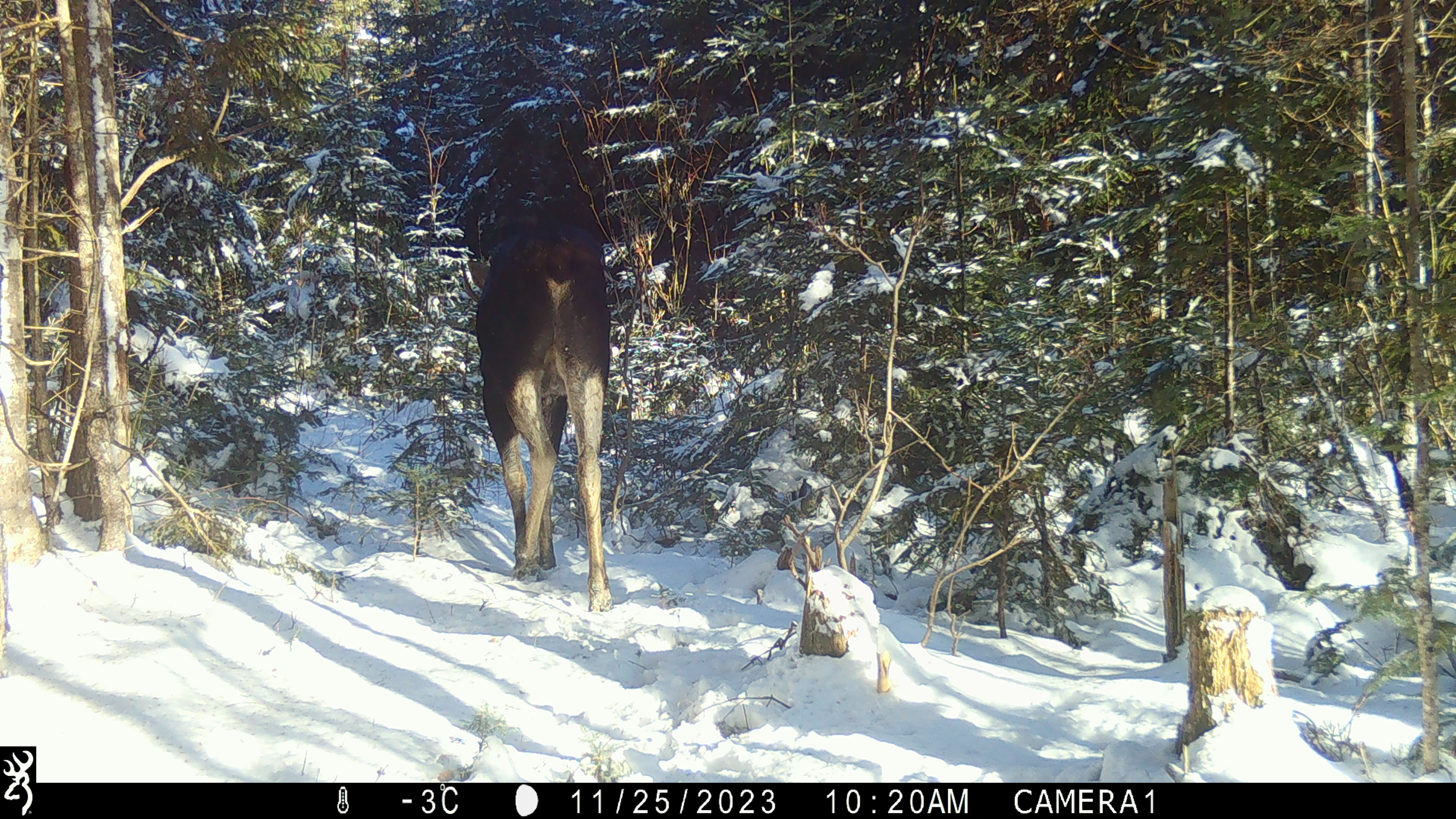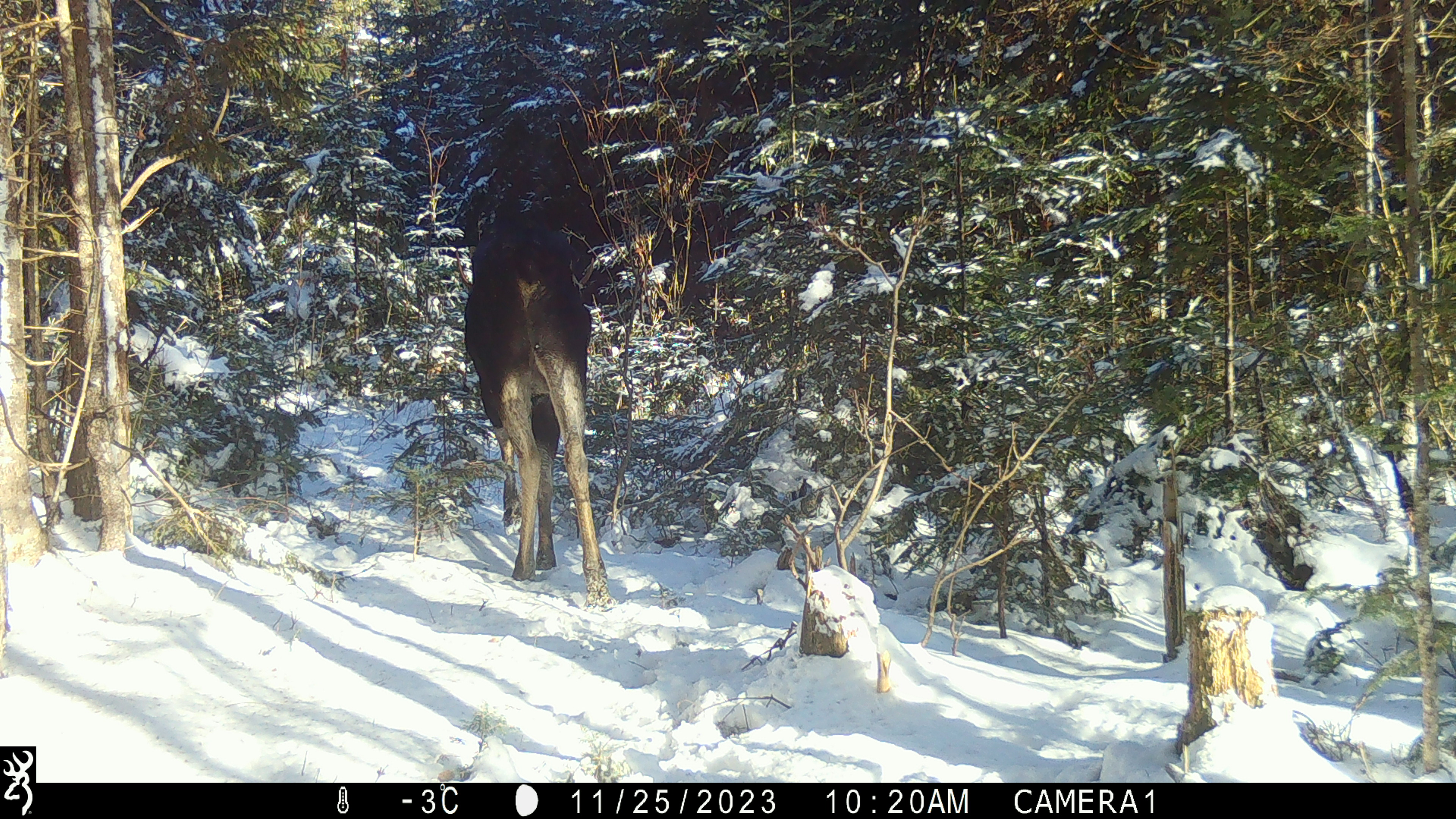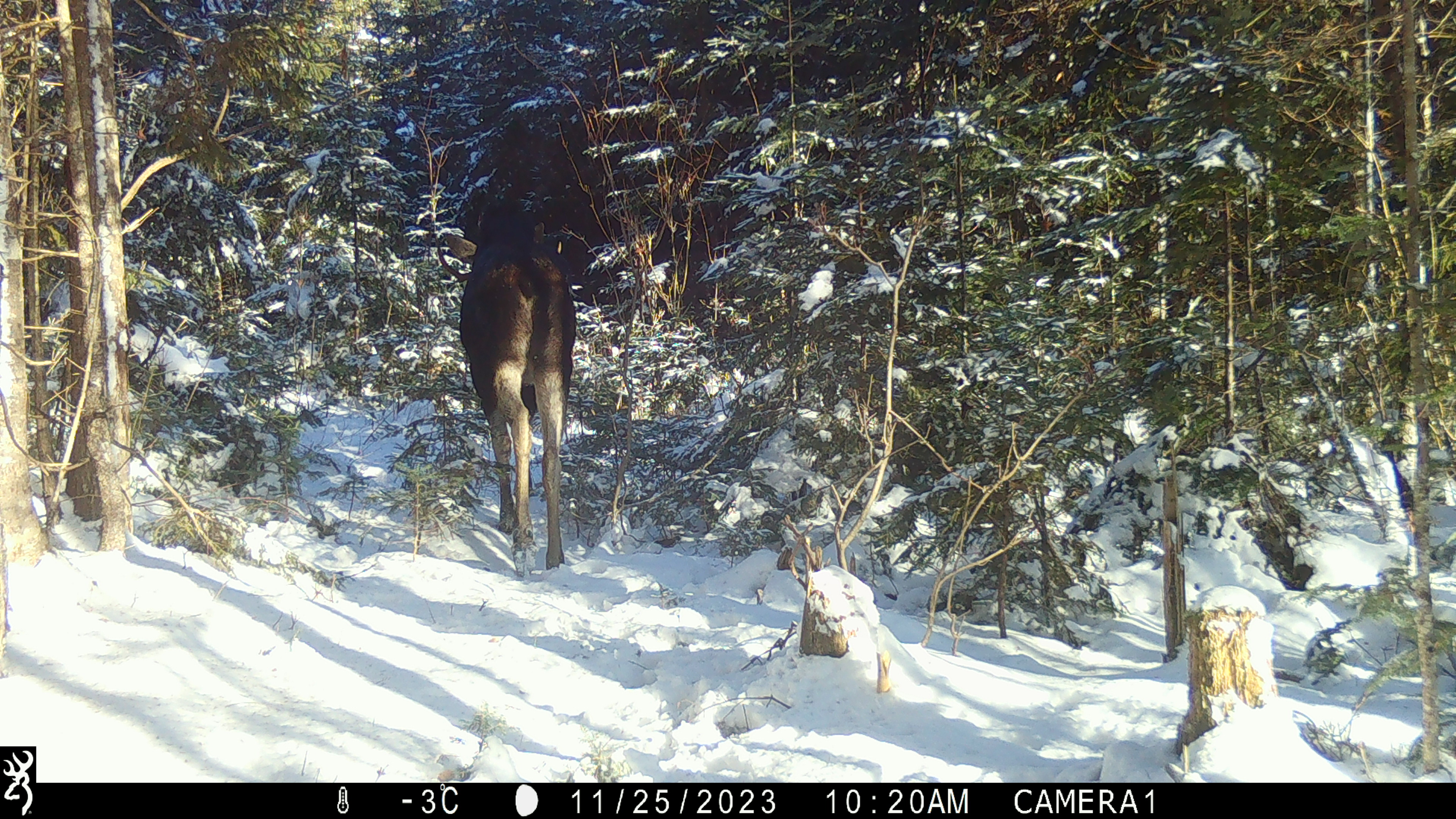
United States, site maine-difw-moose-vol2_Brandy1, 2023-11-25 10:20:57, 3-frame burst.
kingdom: Animalia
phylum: Chordata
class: Mammalia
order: Artiodactyla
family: Cervidae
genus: Alces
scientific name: Alces alces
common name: moose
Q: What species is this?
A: Moose (Alces alces).